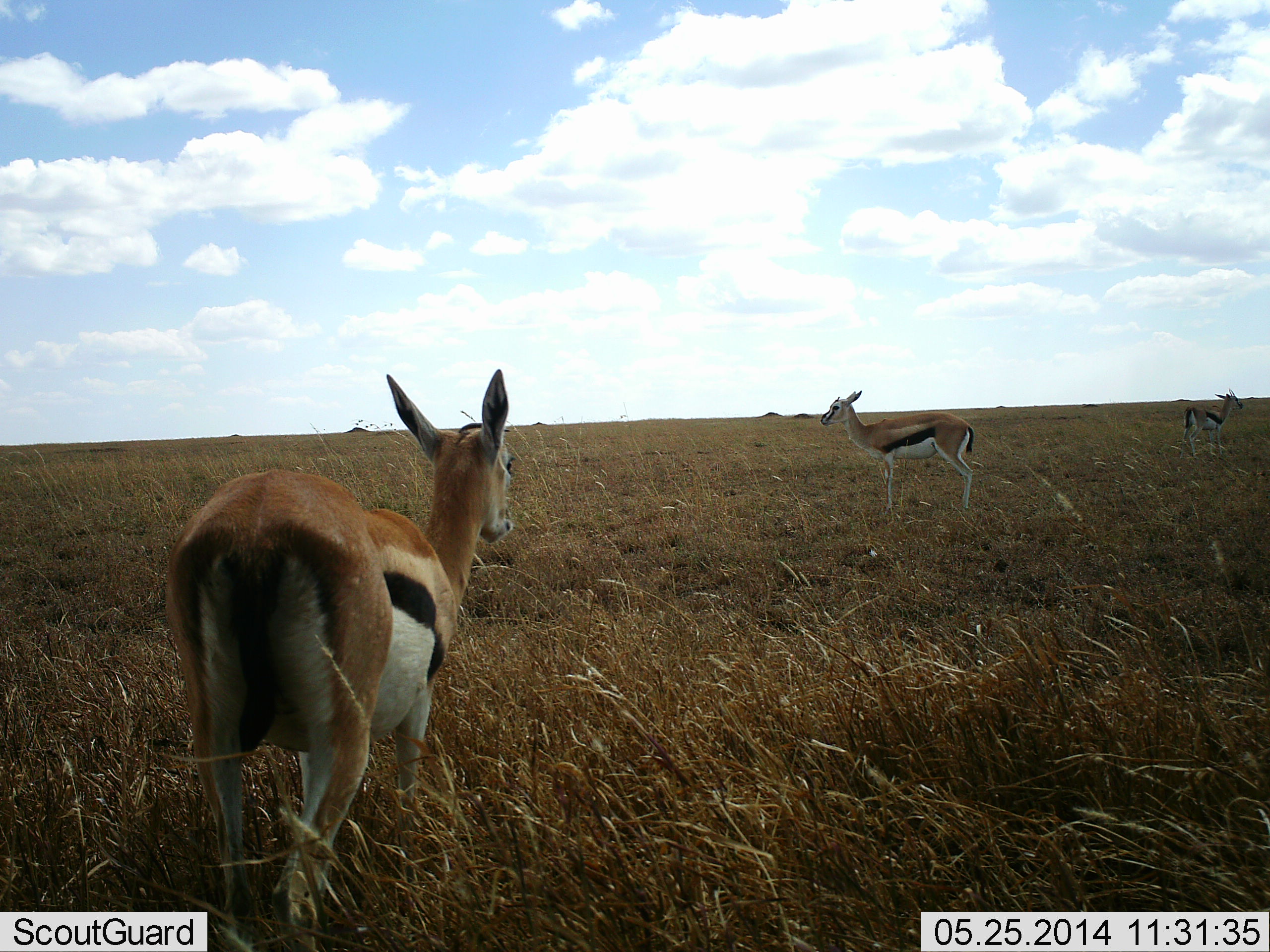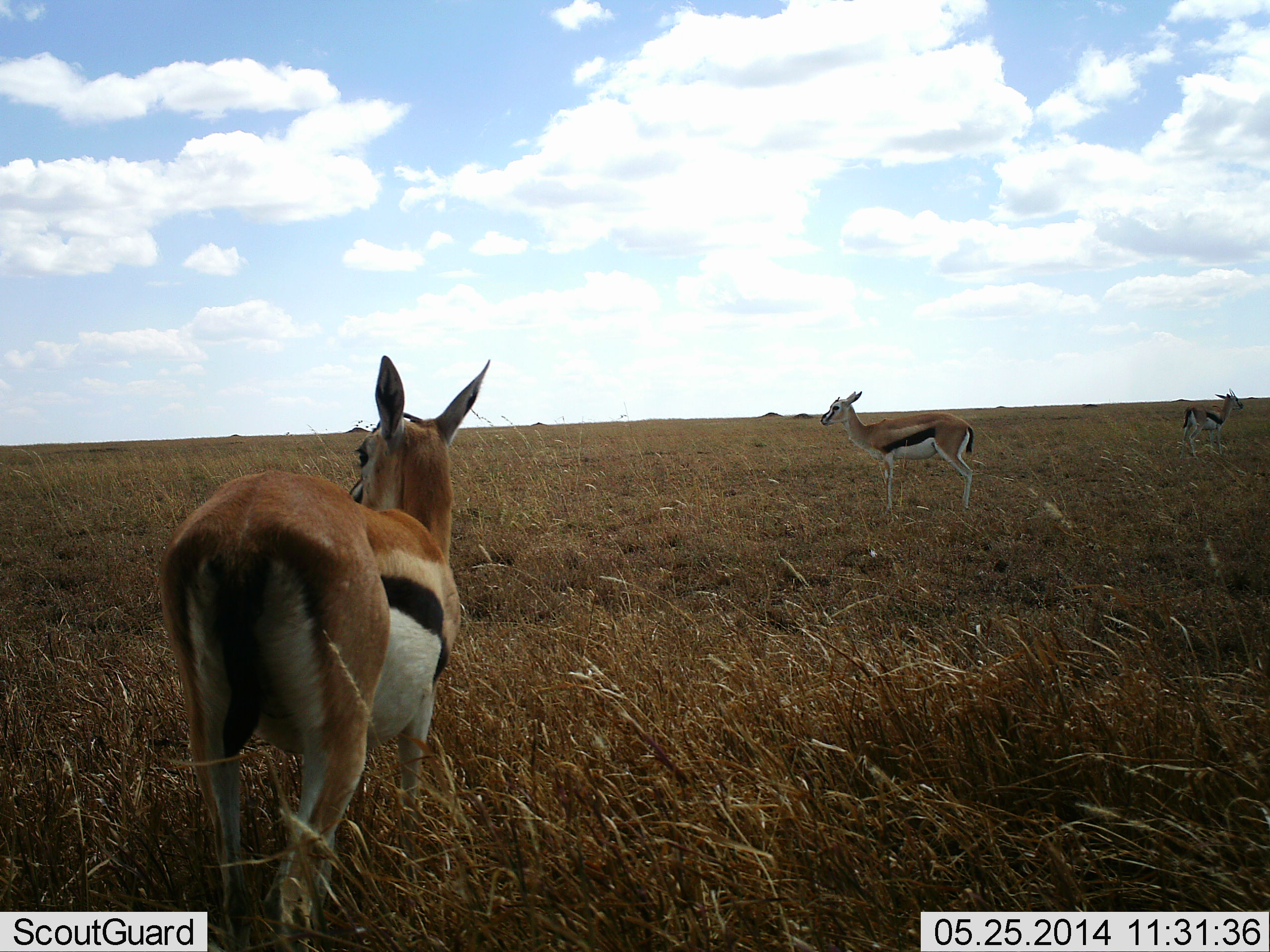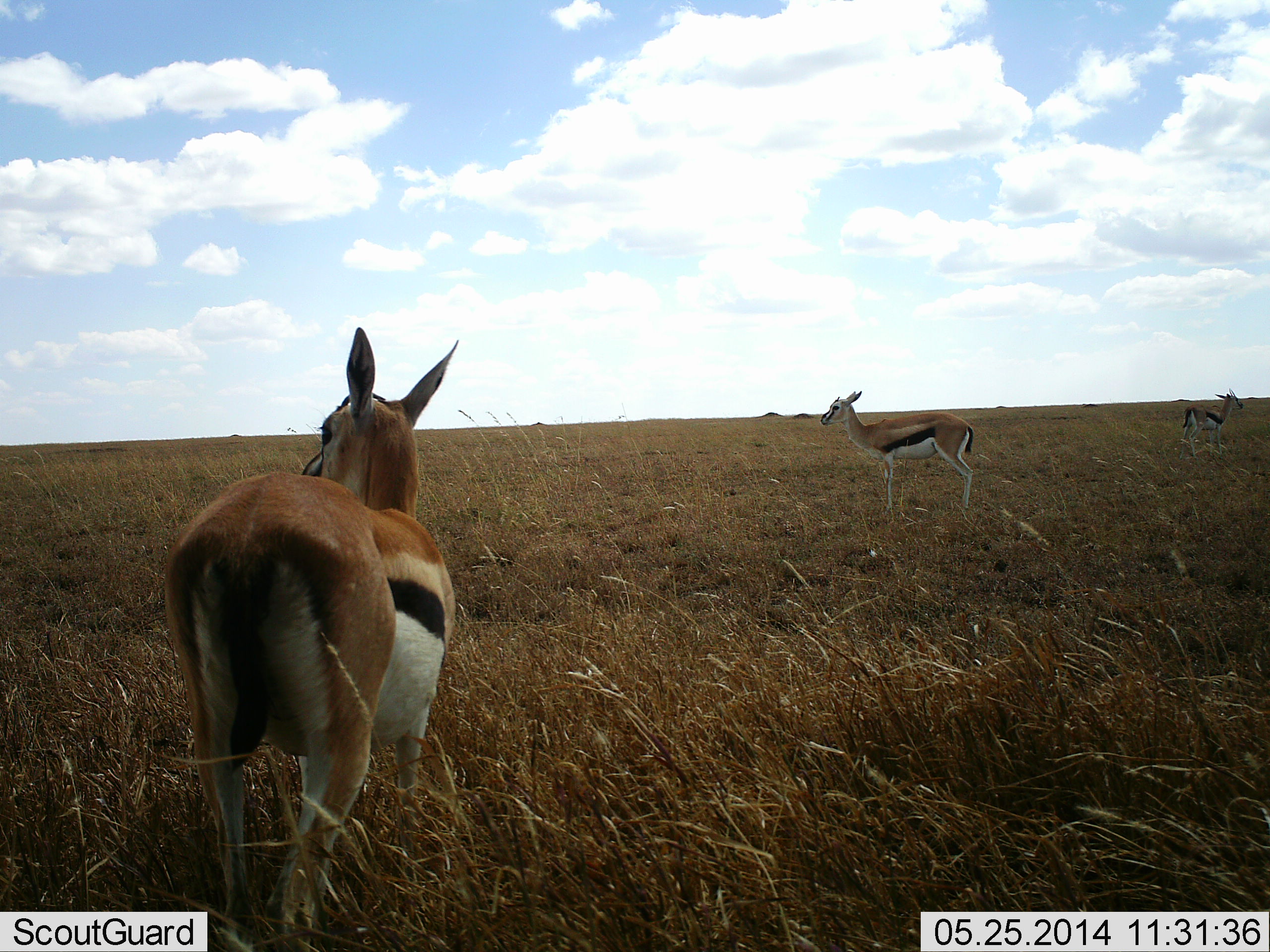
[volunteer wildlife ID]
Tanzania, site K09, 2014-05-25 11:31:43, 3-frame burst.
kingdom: Animalia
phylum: Chordata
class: Mammalia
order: Artiodactyla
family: Bovidae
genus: Eudorcas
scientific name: Eudorcas thomsonii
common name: thomson's gazelle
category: gazellethomsons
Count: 3.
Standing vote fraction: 90%.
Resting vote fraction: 4%.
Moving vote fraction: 10%.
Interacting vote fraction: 2%.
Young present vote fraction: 0%.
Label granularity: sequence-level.